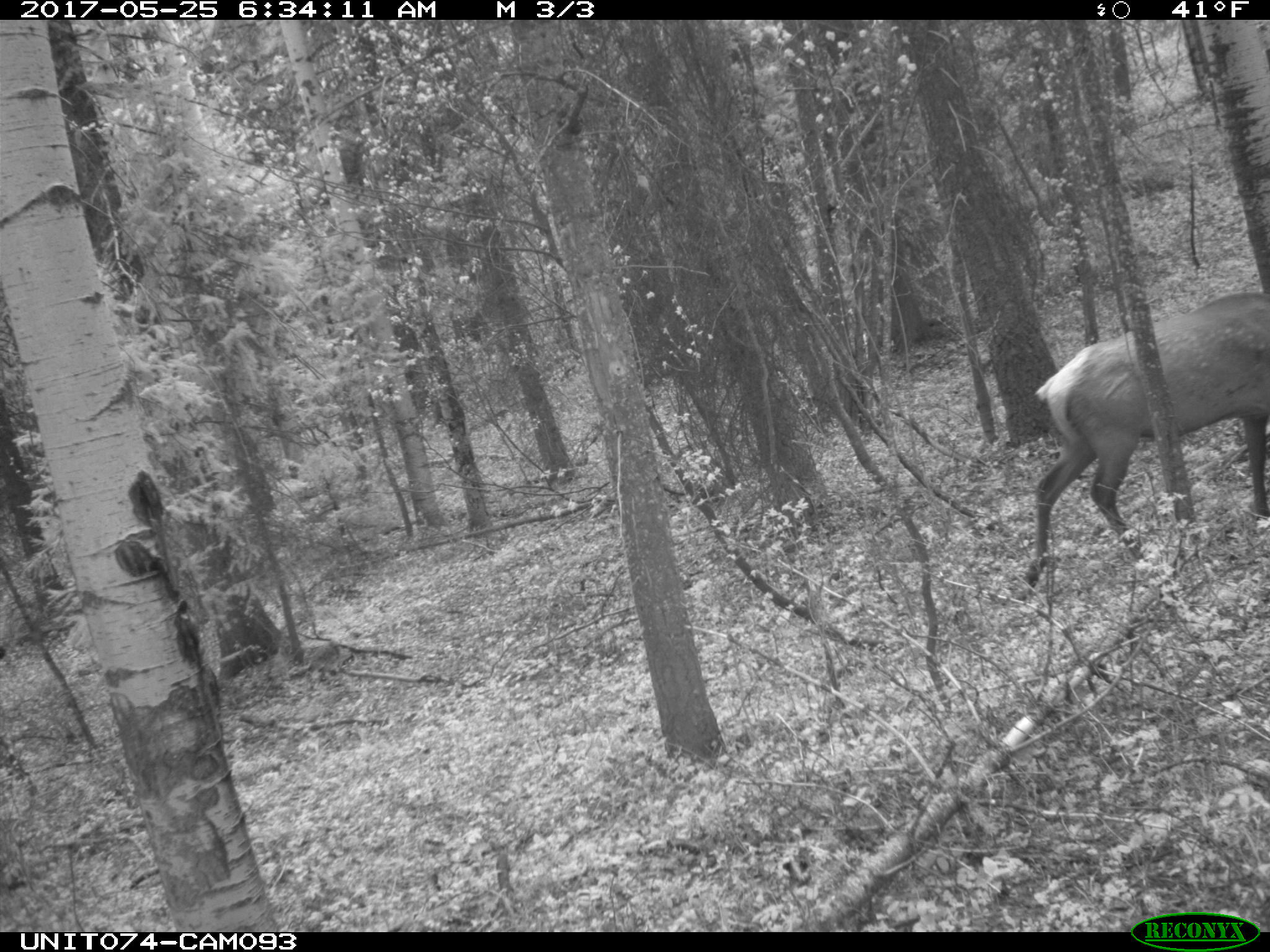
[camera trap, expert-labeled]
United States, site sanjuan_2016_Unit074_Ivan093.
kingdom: Animalia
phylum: Chordata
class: Mammalia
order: Artiodactyla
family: Cervidae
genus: Cervus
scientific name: Cervus elaphus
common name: red deer